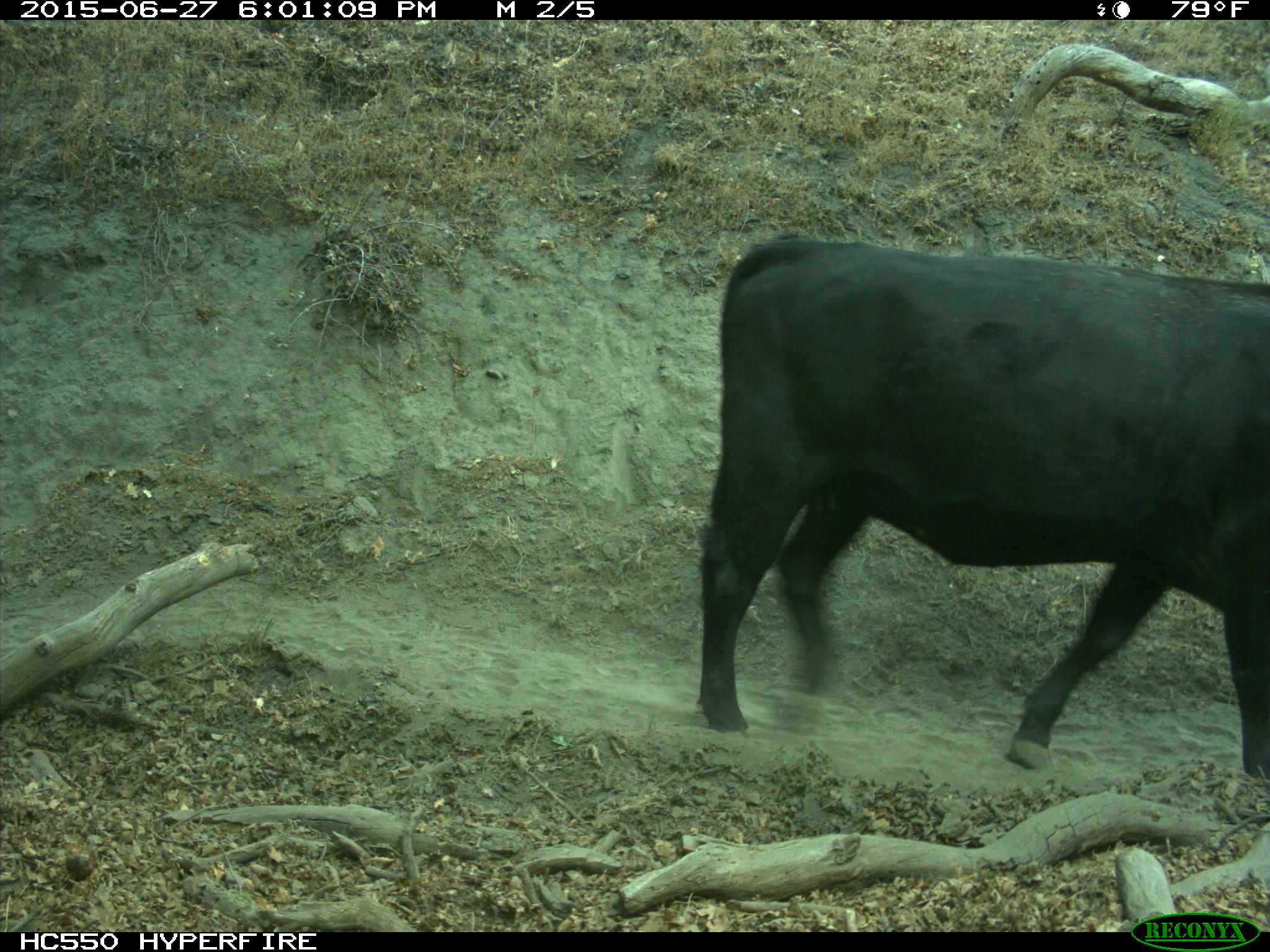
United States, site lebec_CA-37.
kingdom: Animalia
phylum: Chordata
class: Mammalia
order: Artiodactyla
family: Bovidae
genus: Bos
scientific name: Bos taurus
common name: domestic cow